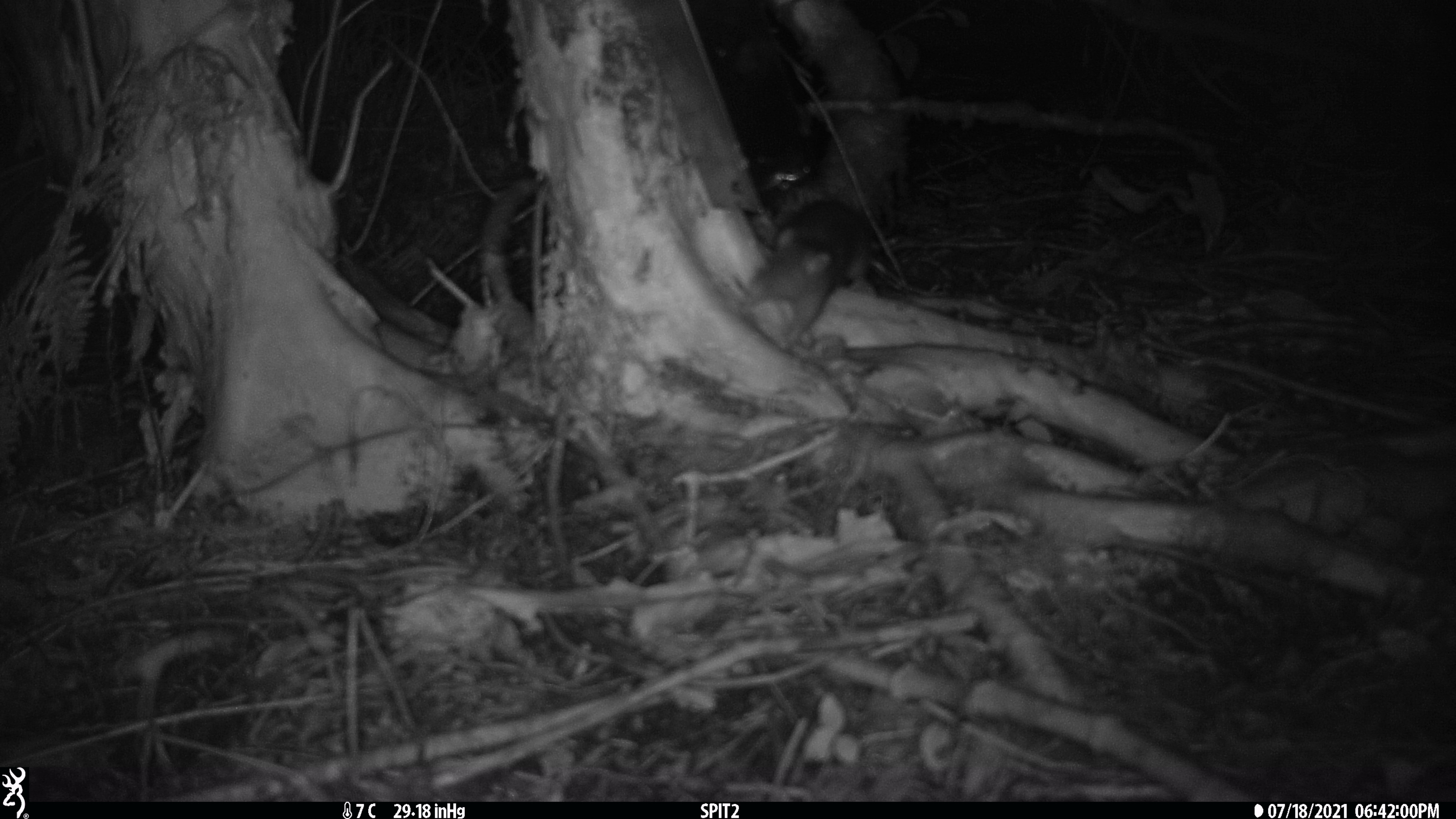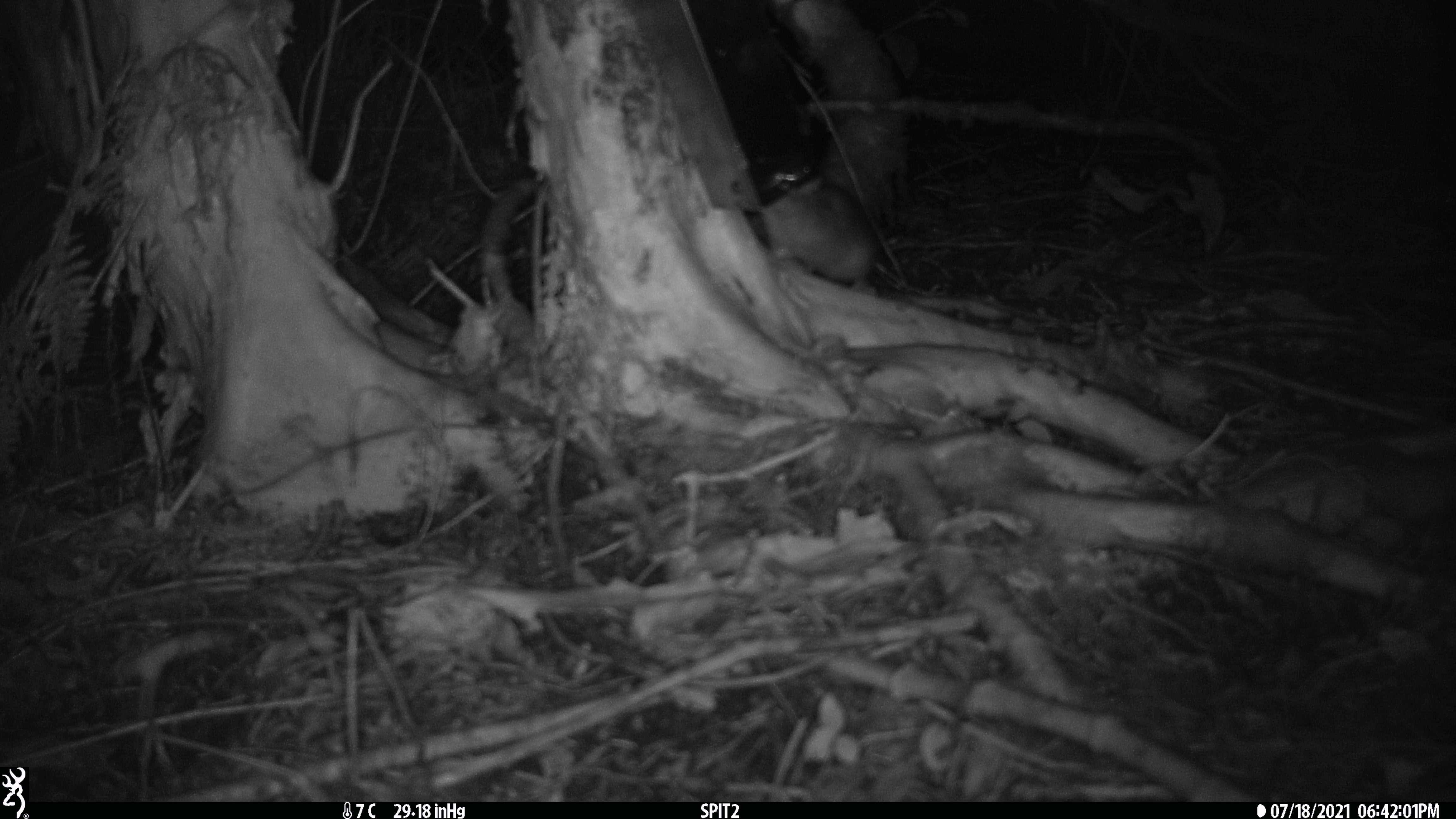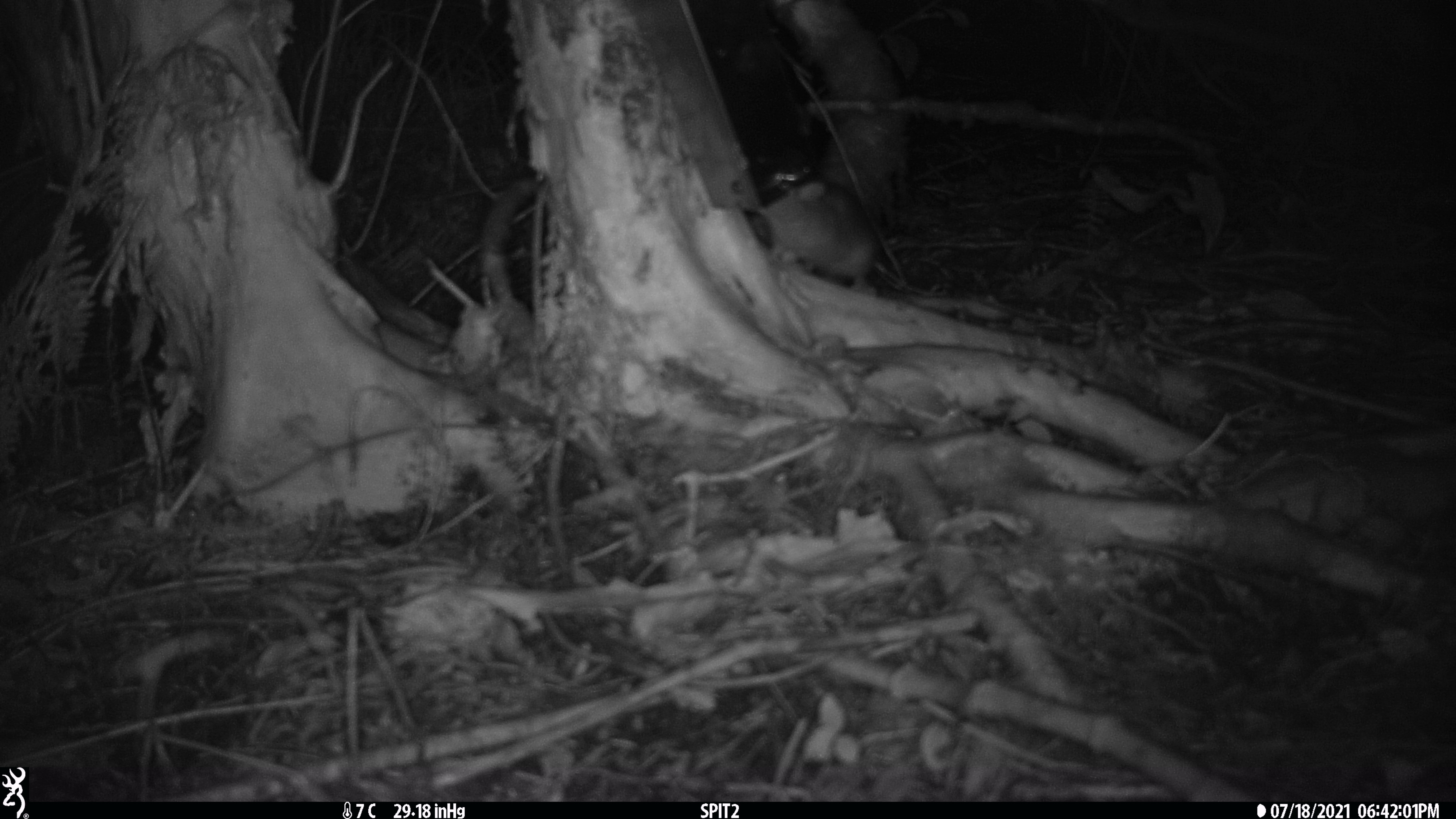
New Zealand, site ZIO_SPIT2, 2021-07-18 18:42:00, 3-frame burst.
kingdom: Animalia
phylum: Chordata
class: Mammalia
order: Rodentia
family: Muridae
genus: Rattus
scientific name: Rattus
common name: rat